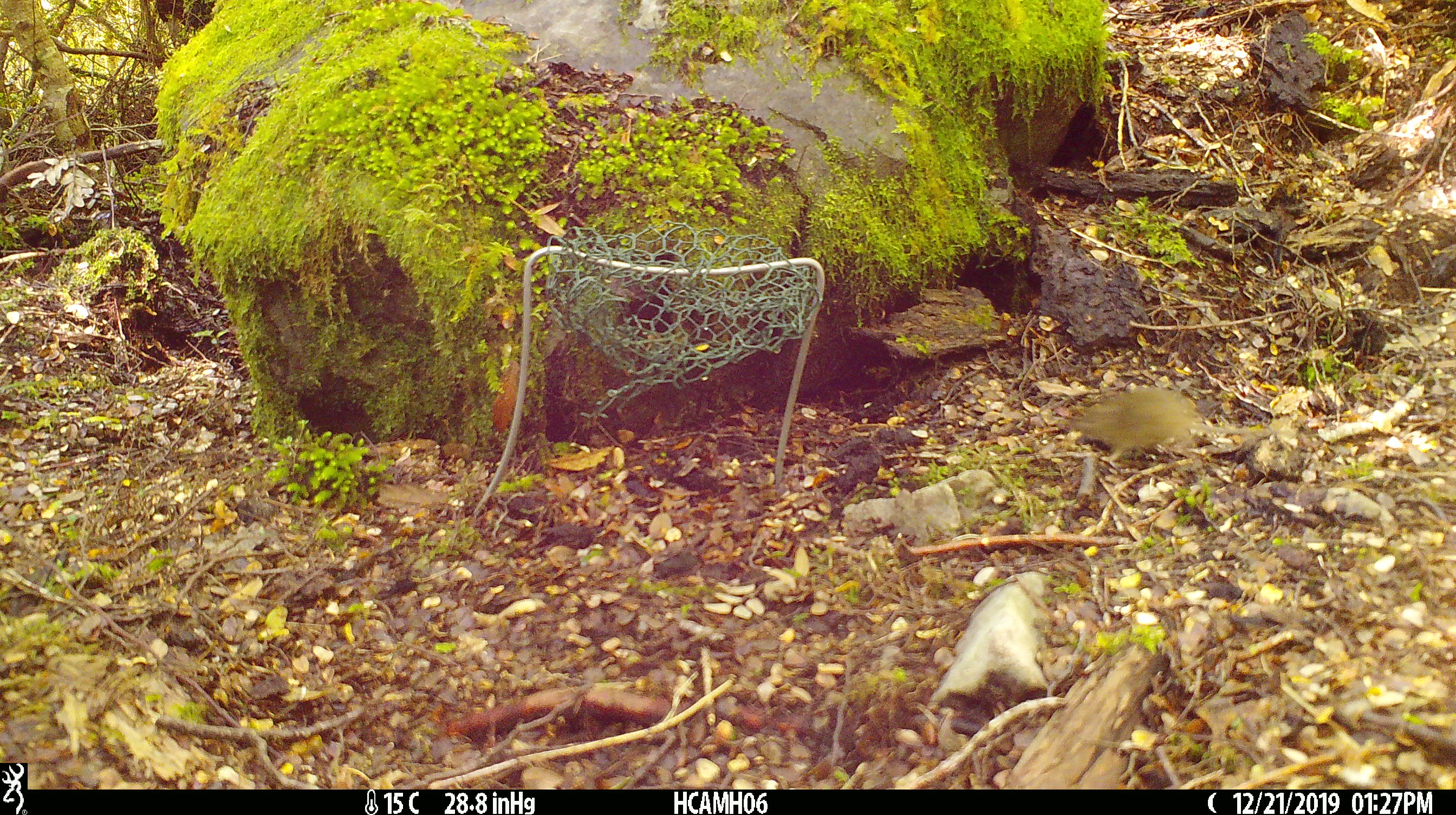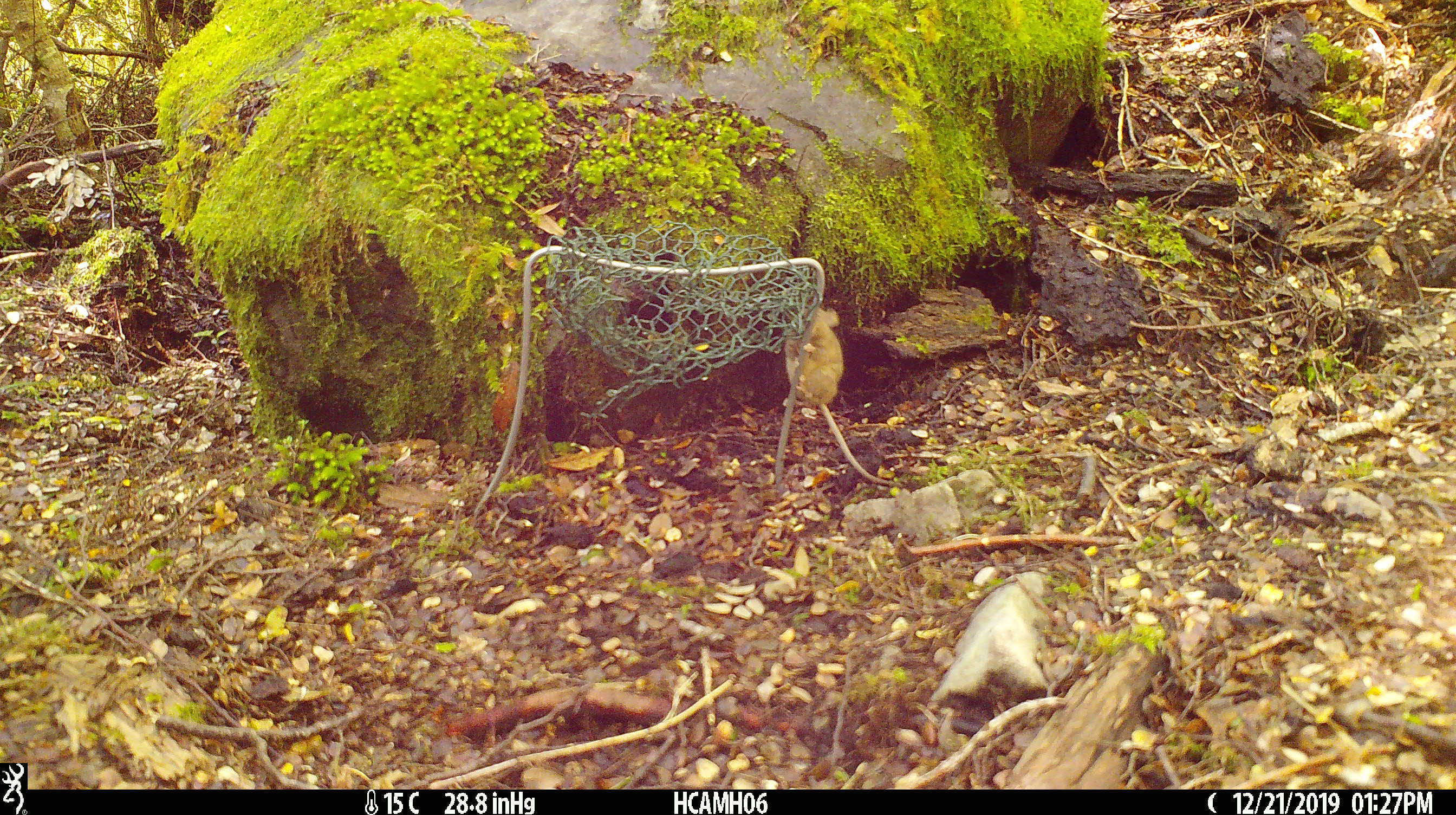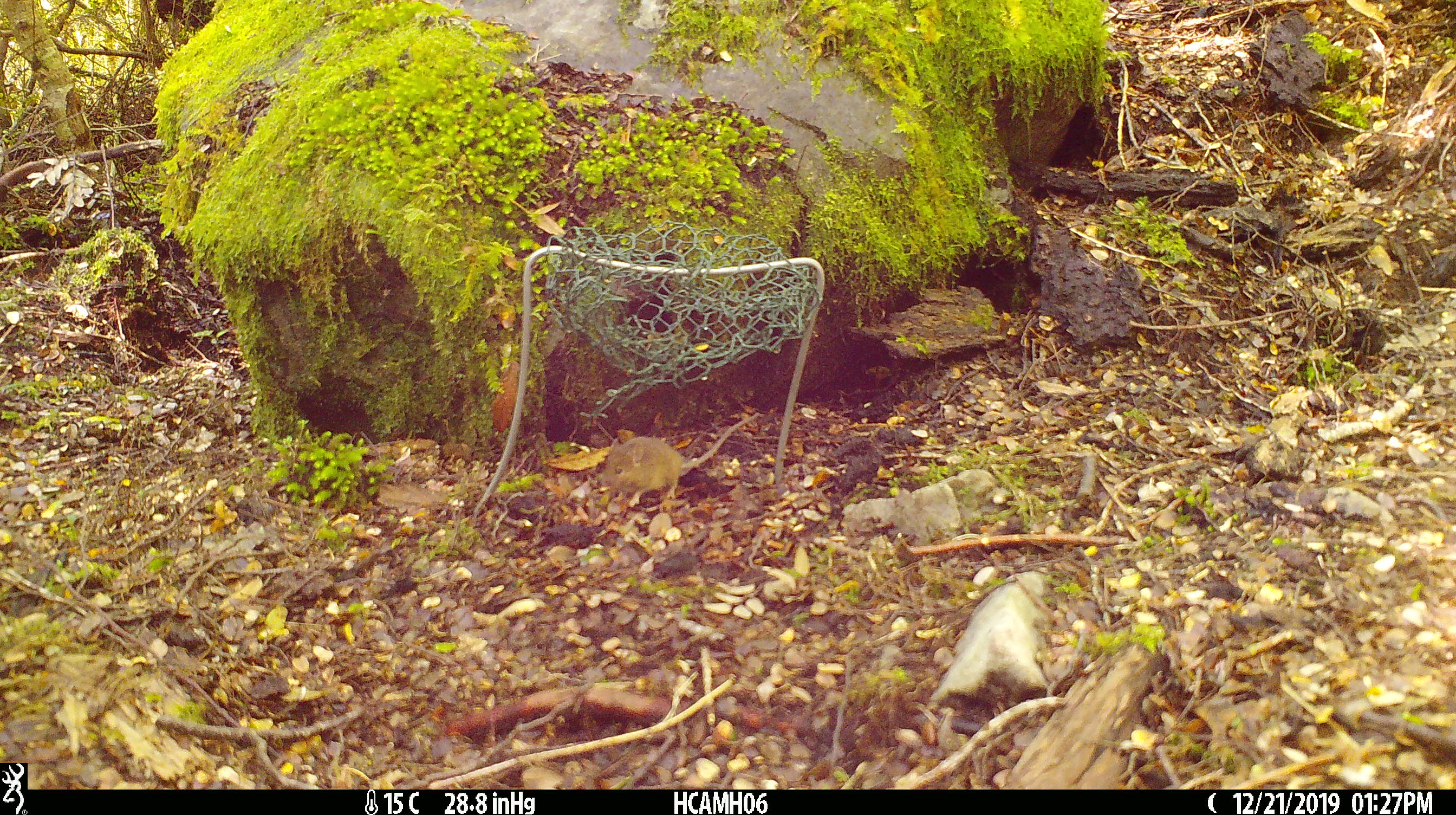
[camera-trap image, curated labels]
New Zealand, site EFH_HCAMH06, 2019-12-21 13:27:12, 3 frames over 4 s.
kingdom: Animalia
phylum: Chordata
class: Mammalia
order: Rodentia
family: Muridae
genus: Mus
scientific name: Mus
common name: mouse